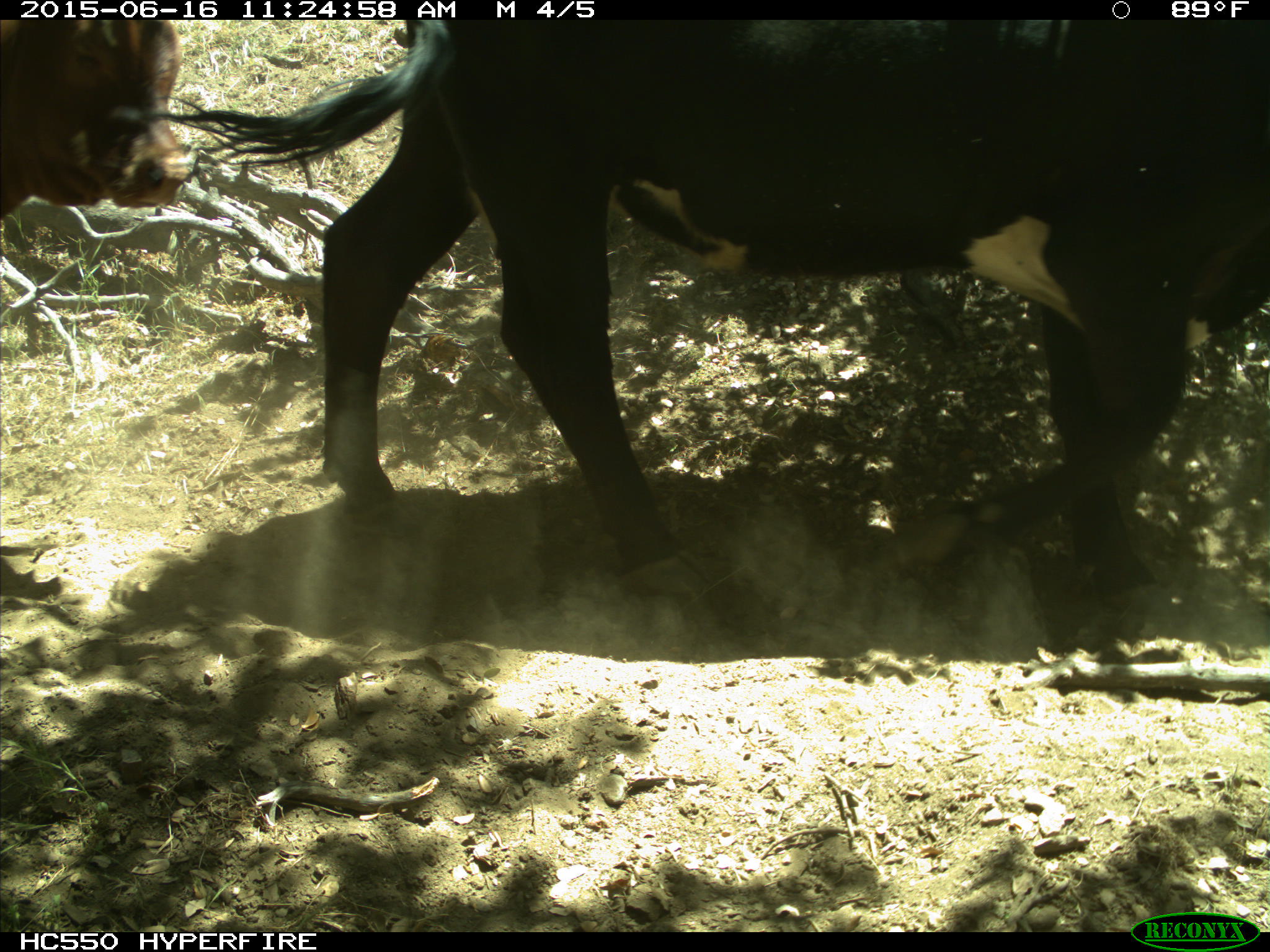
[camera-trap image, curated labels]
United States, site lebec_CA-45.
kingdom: Animalia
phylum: Chordata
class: Mammalia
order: Artiodactyla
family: Bovidae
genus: Bos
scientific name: Bos taurus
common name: domestic cow